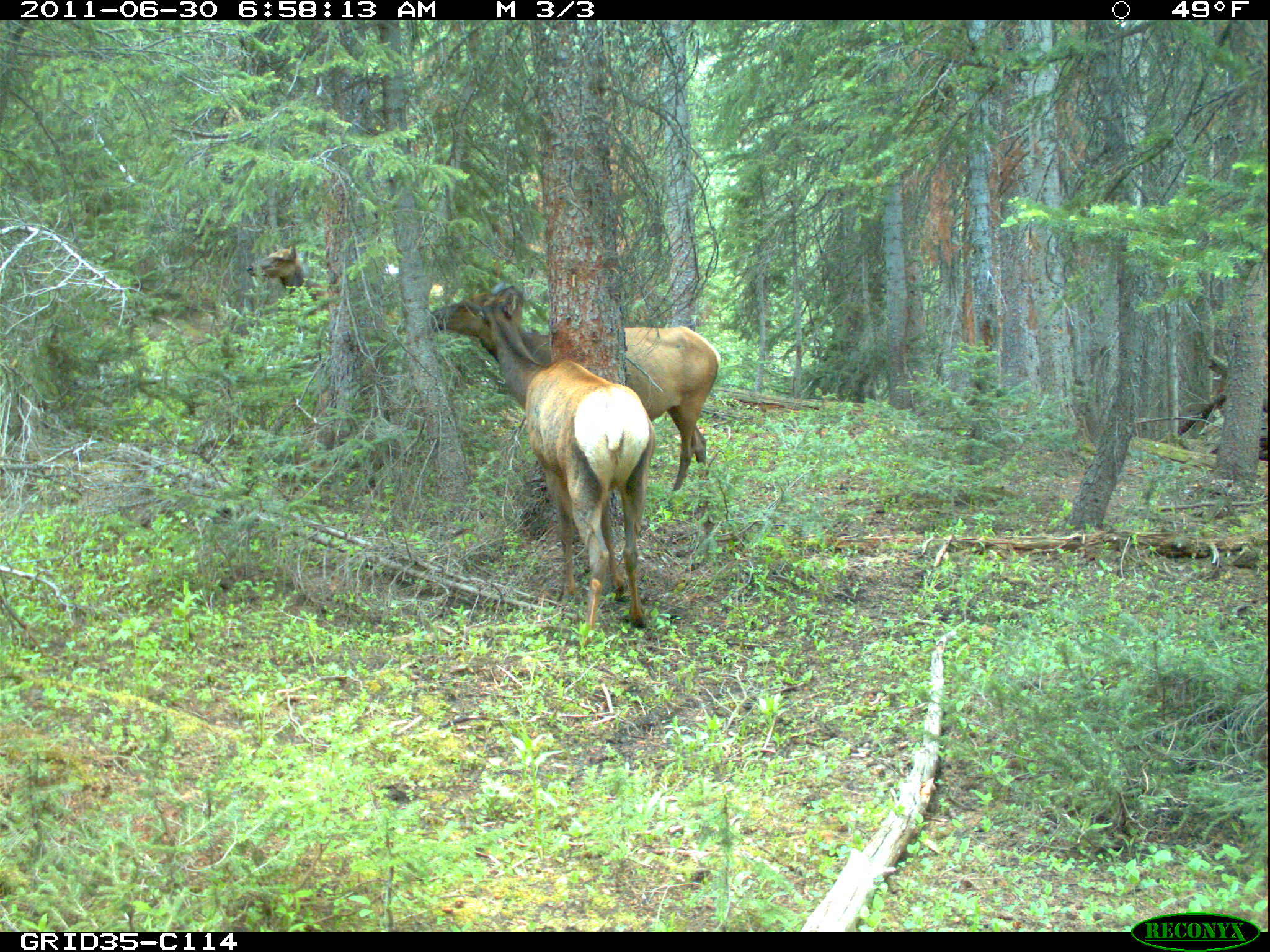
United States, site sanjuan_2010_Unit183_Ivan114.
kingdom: Animalia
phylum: Chordata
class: Mammalia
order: Artiodactyla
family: Cervidae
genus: Cervus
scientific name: Cervus elaphus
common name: red deer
Cervus elaphus (red deer).